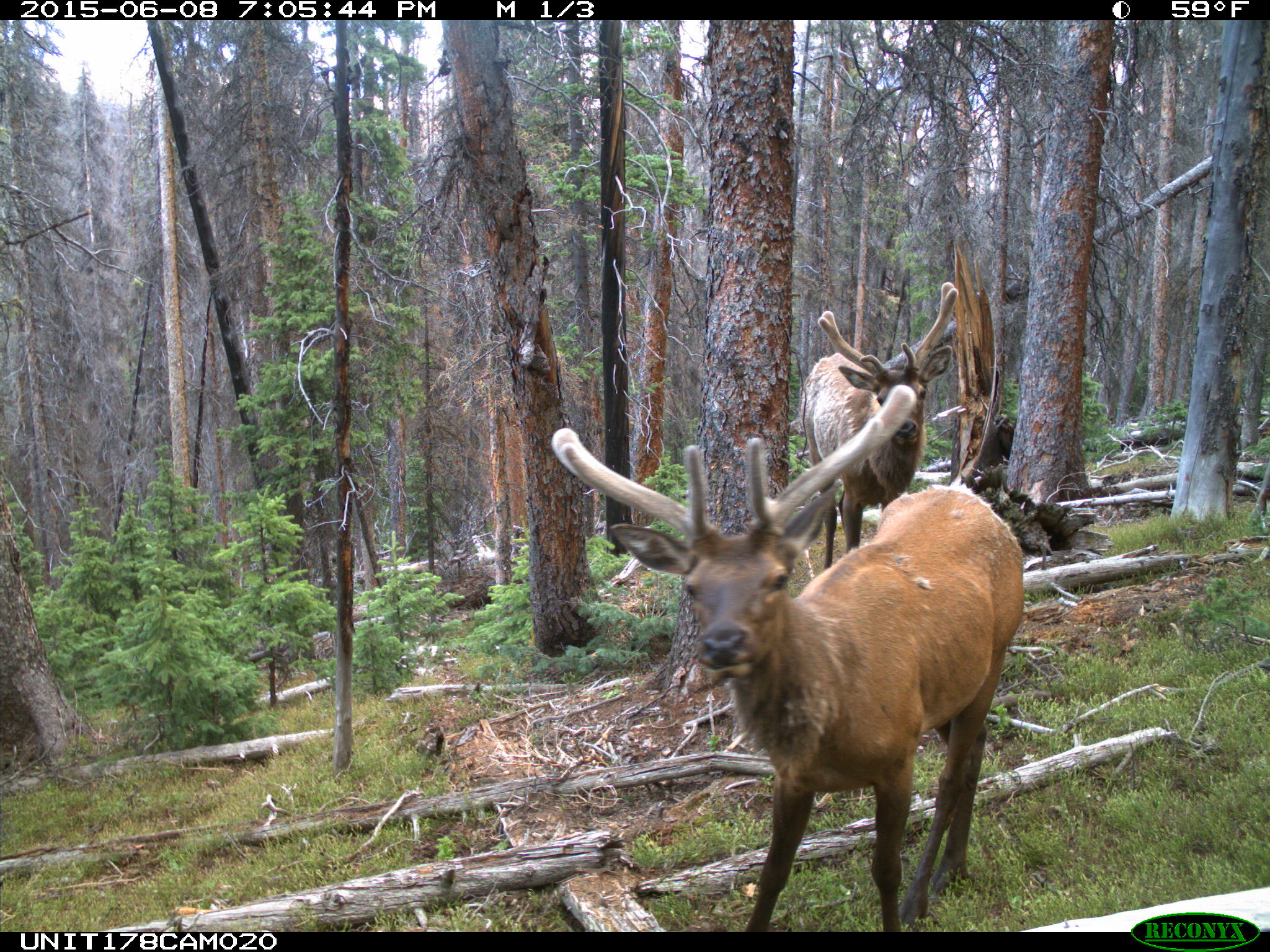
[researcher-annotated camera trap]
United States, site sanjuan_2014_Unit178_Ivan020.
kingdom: Animalia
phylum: Chordata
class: Mammalia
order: Artiodactyla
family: Cervidae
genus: Cervus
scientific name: Cervus elaphus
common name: red deer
Cervus elaphus (red deer).